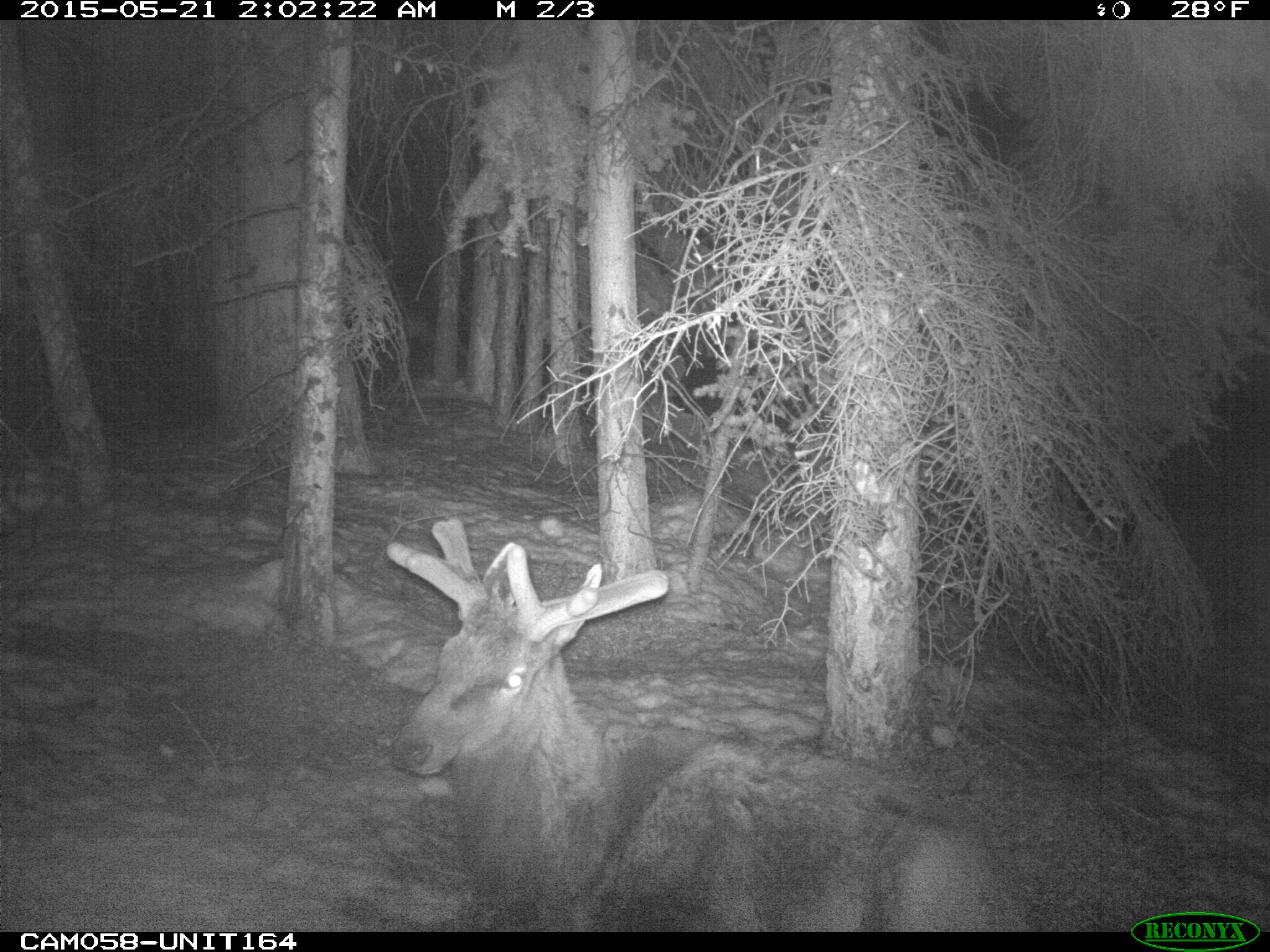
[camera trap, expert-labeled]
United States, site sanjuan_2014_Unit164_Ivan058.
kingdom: Animalia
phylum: Chordata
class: Mammalia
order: Artiodactyla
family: Cervidae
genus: Cervus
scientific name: Cervus elaphus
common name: red deer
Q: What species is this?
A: Cervus elaphus (red deer).